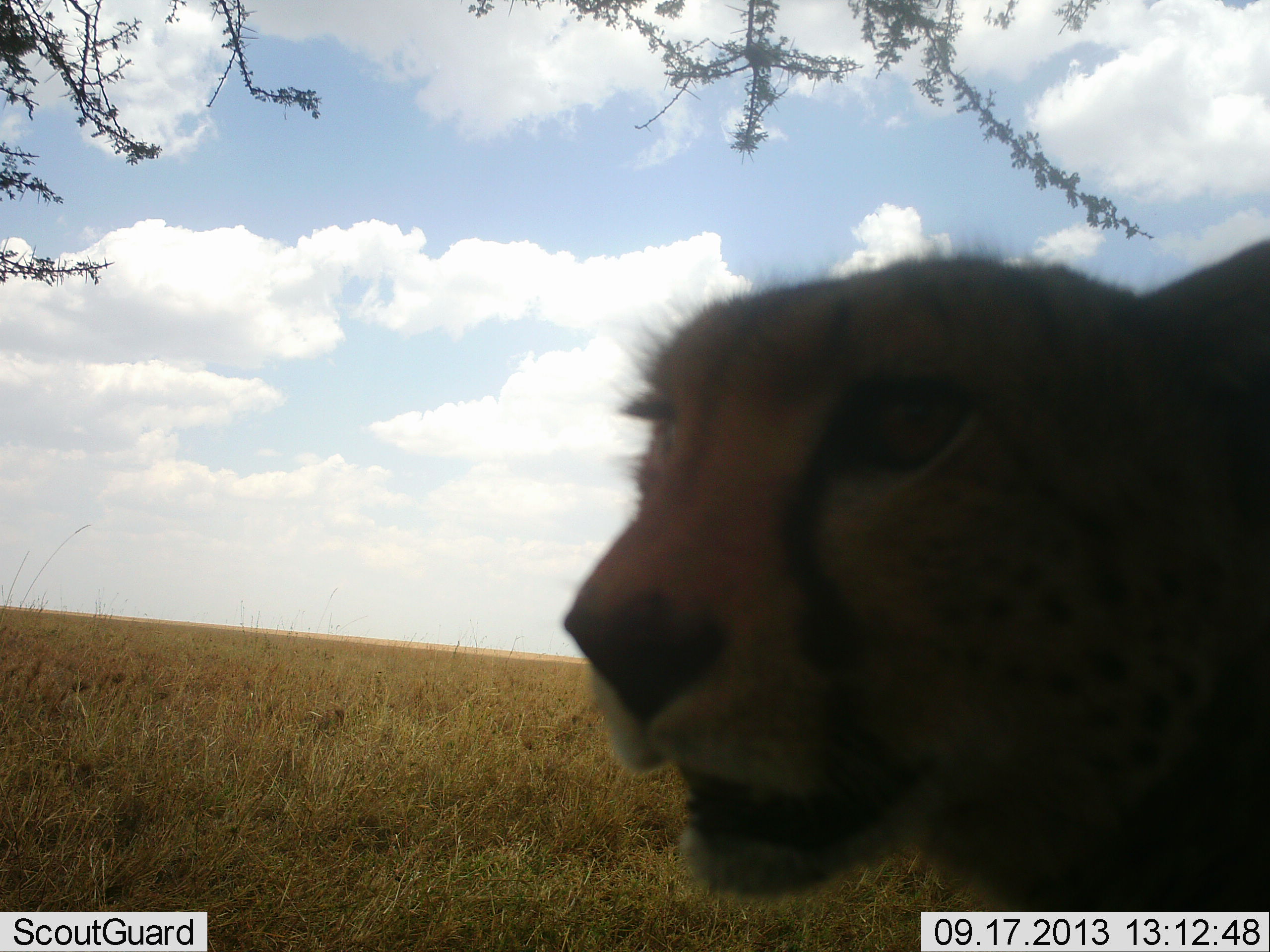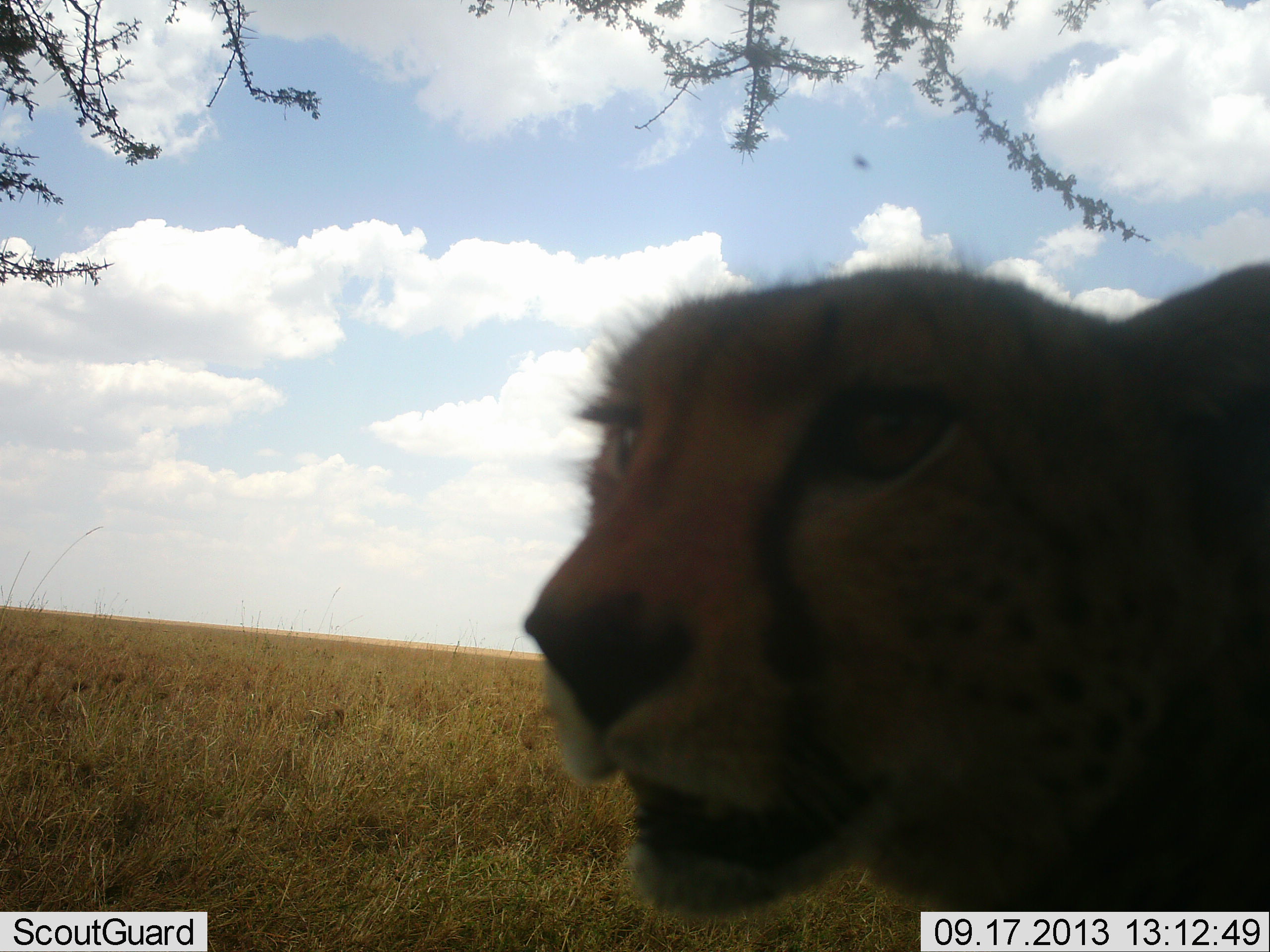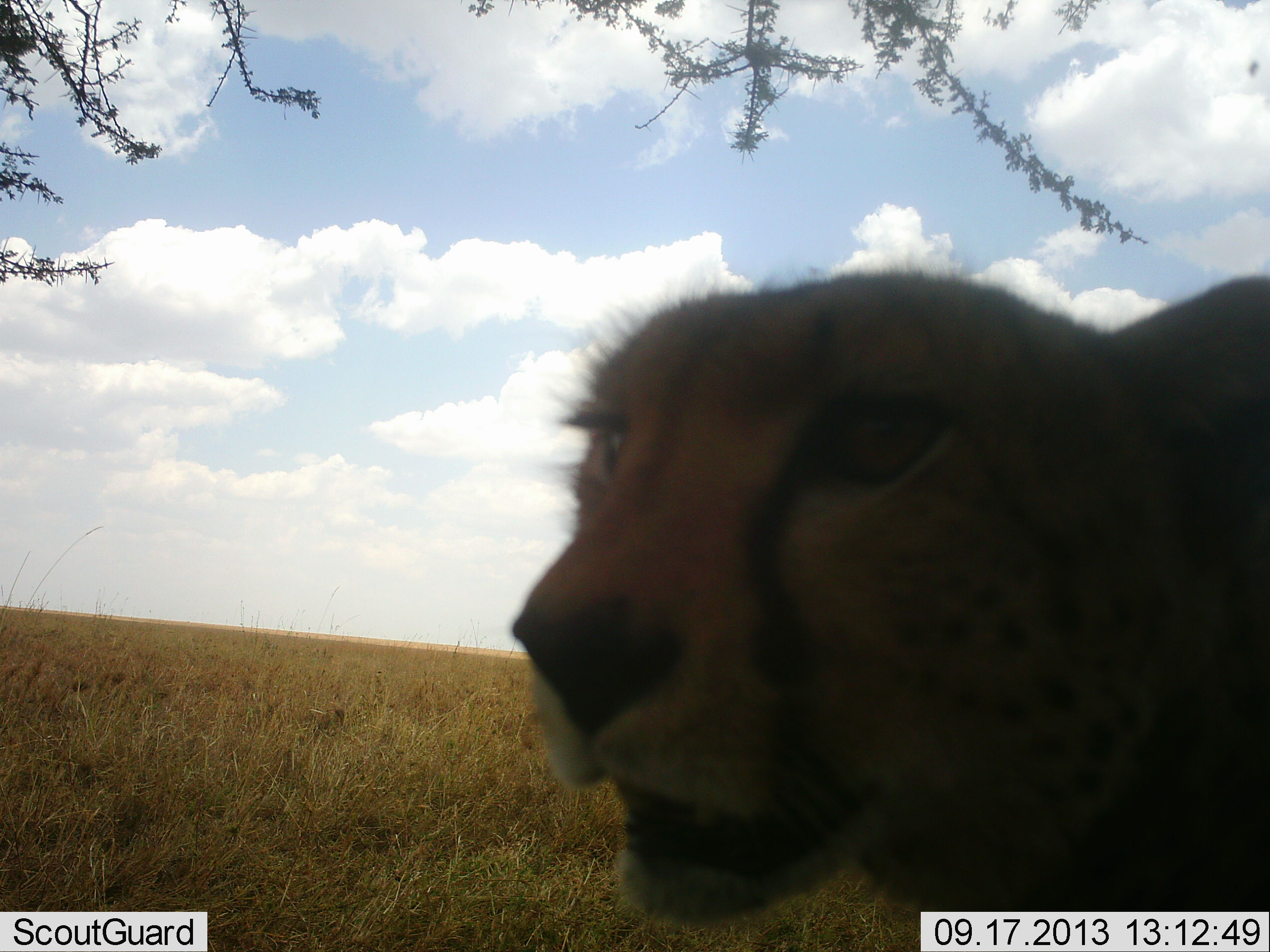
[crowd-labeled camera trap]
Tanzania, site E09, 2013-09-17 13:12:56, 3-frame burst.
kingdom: Animalia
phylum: Chordata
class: Mammalia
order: Carnivora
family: Felidae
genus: Acinonyx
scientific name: Acinonyx jubatus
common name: cheetah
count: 1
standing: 72%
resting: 11%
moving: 22%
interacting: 0%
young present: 0%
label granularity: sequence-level